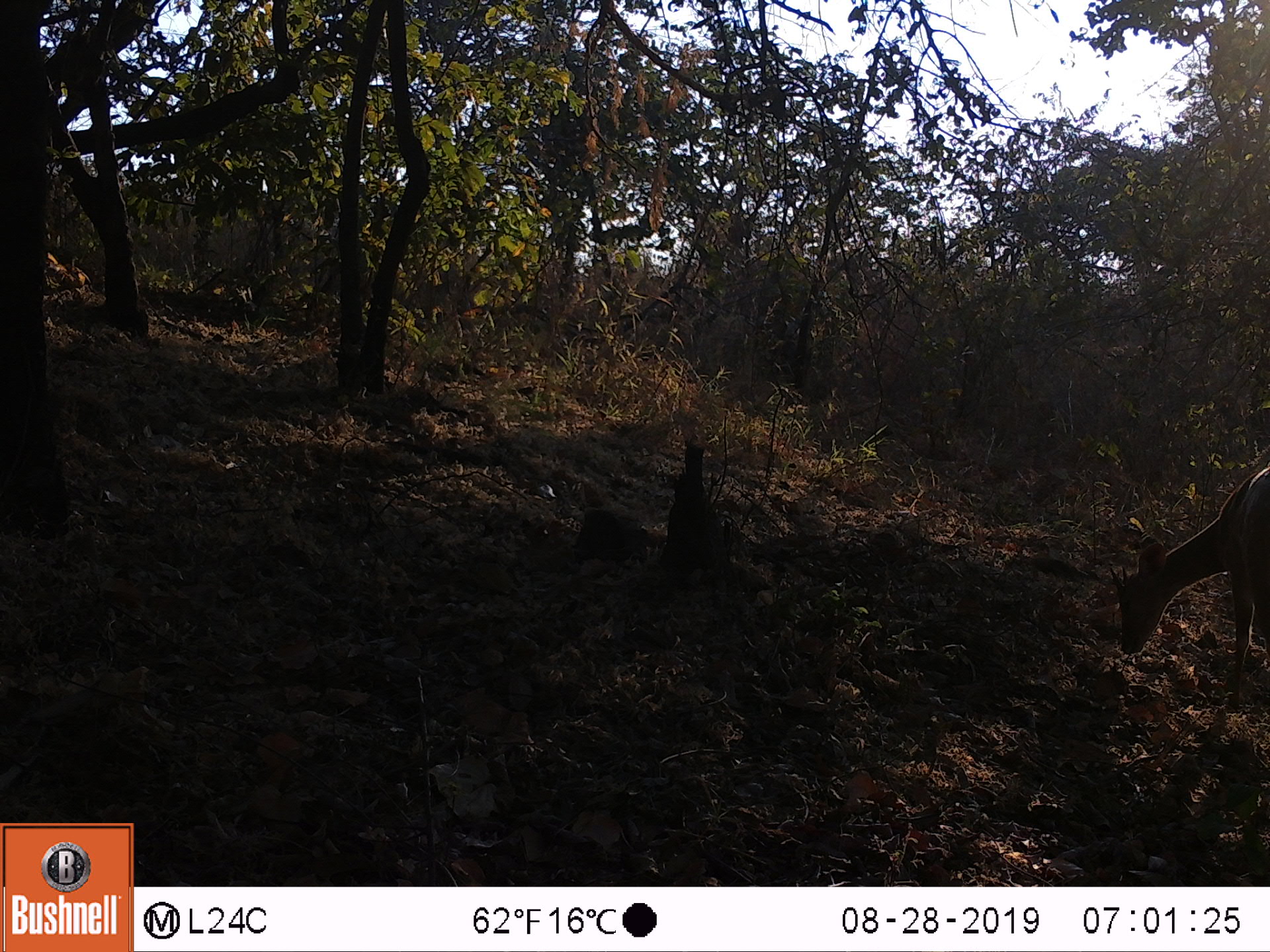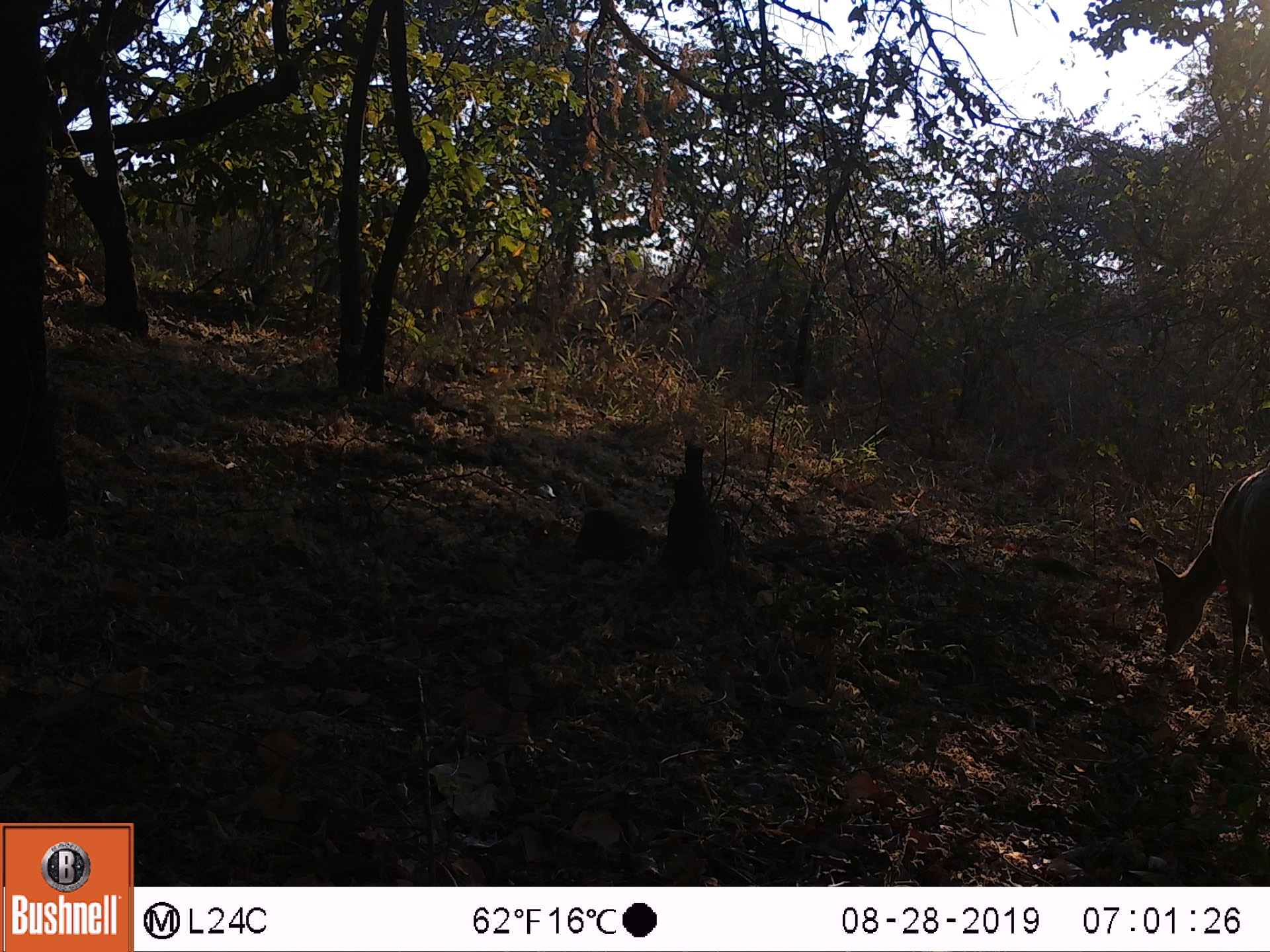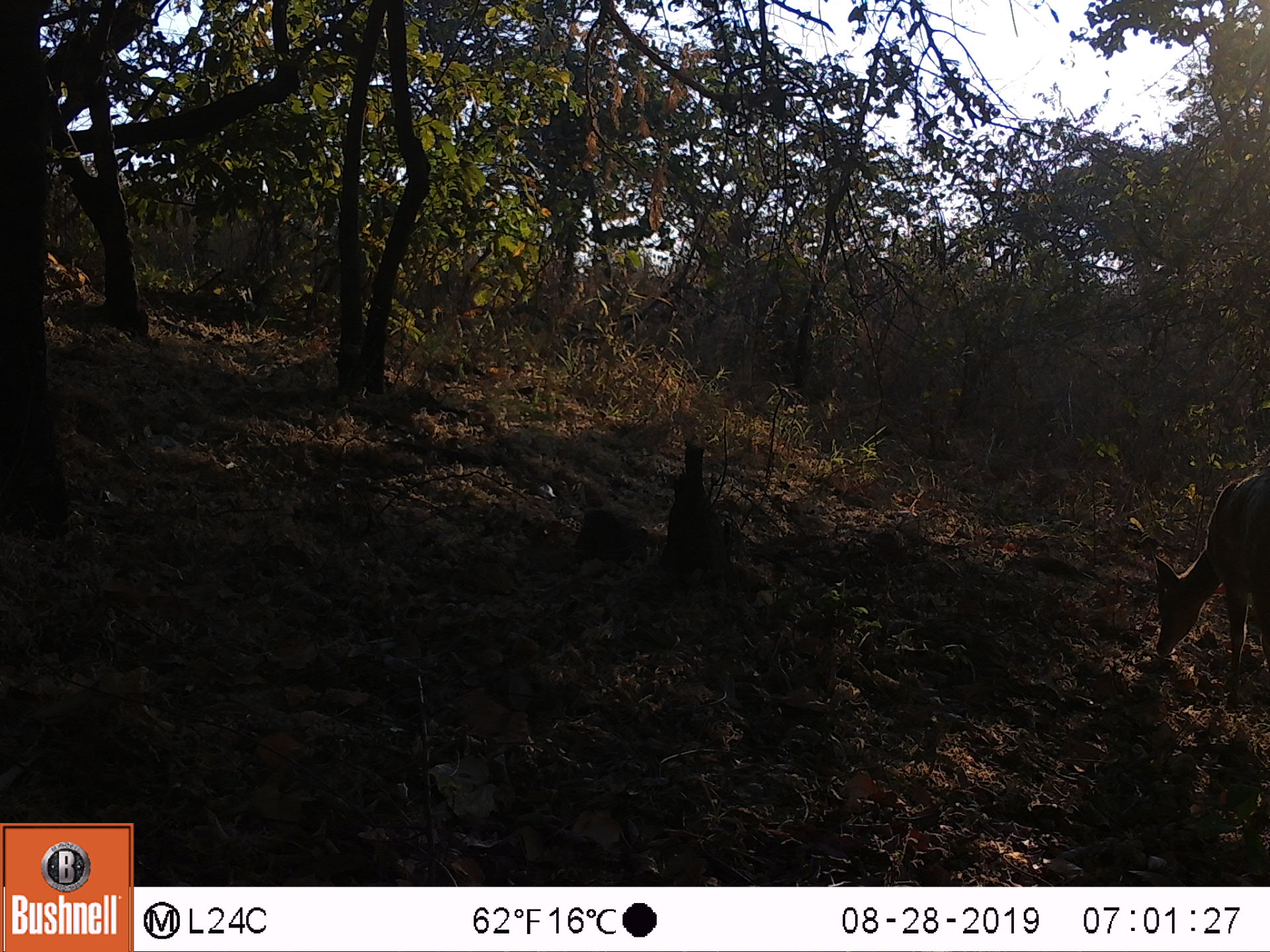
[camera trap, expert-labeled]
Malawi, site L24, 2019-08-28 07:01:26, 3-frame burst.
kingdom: Animalia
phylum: Chordata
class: Mammalia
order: Artiodactyla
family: Bovidae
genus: Tragelaphus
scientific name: Tragelaphus sylvaticus sylvaticus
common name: cape bushbuck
Cape bushbuck (Tragelaphus sylvaticus sylvaticus), count 1.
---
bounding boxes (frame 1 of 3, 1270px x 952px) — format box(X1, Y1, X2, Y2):
cape bushbuck: box(1104, 459, 1265, 704)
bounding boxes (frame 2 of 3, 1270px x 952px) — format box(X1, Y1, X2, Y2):
cape bushbuck: box(1146, 451, 1265, 698)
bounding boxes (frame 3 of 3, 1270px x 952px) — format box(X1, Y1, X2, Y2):
cape bushbuck: box(1136, 460, 1265, 696)